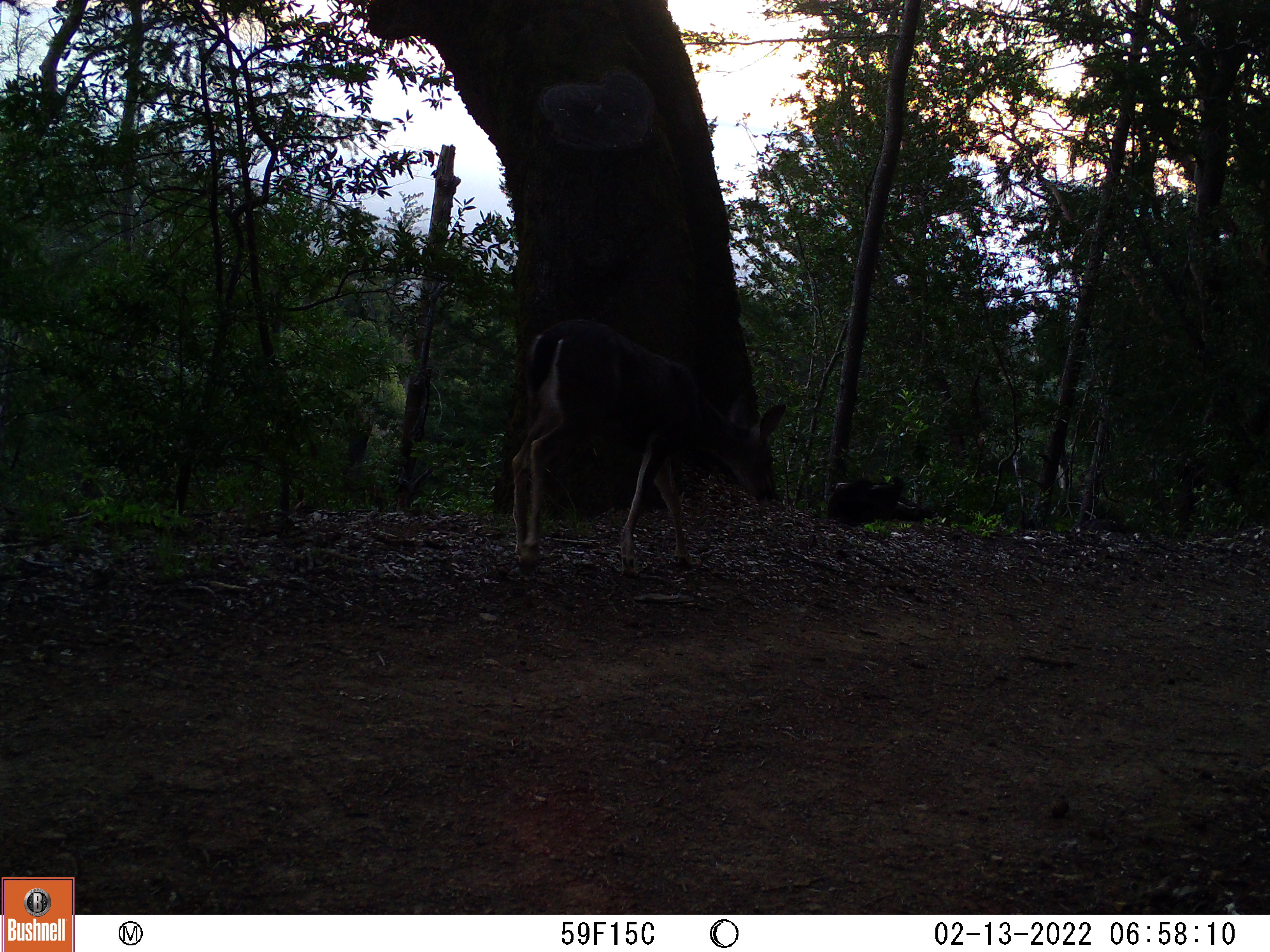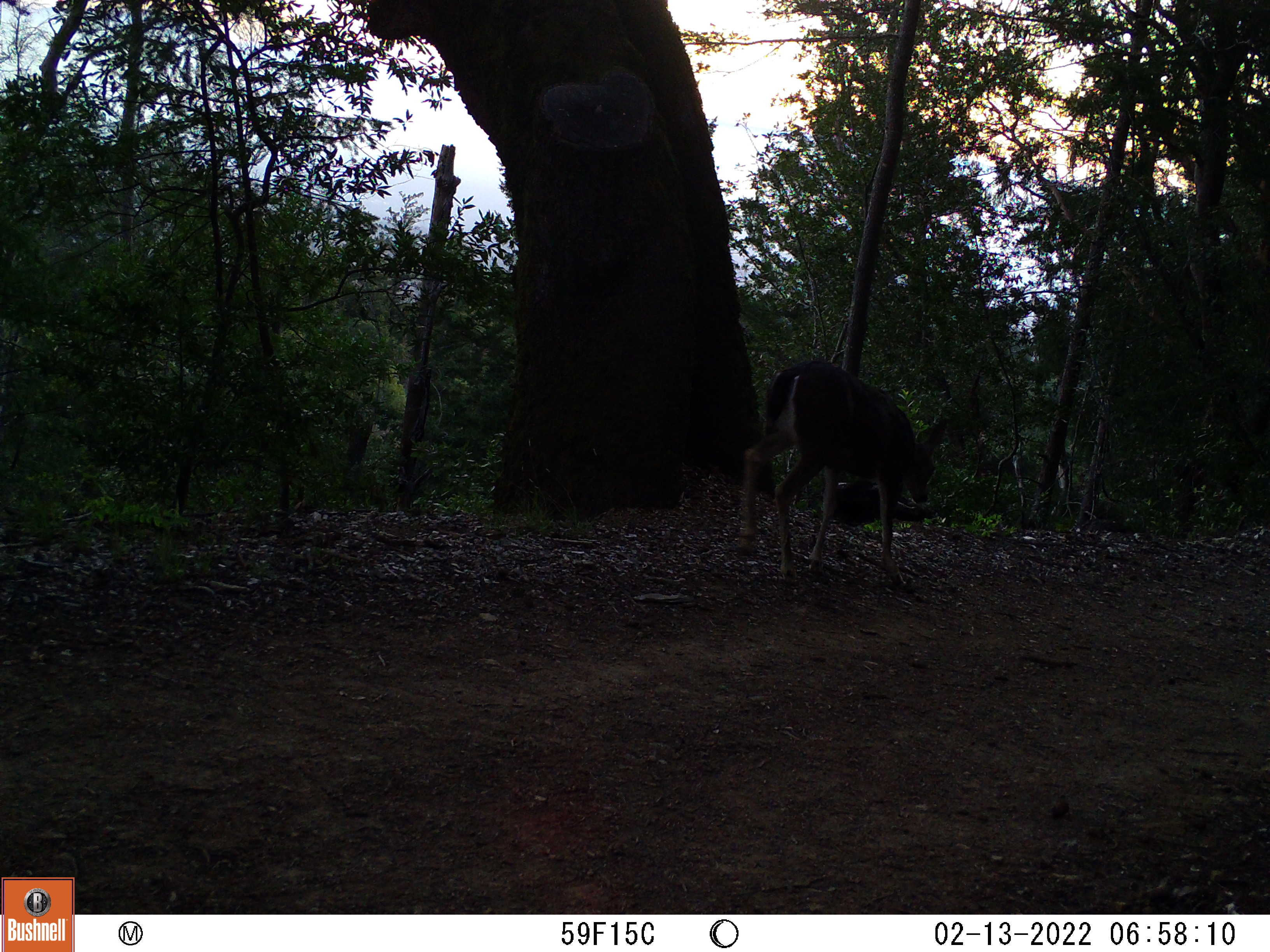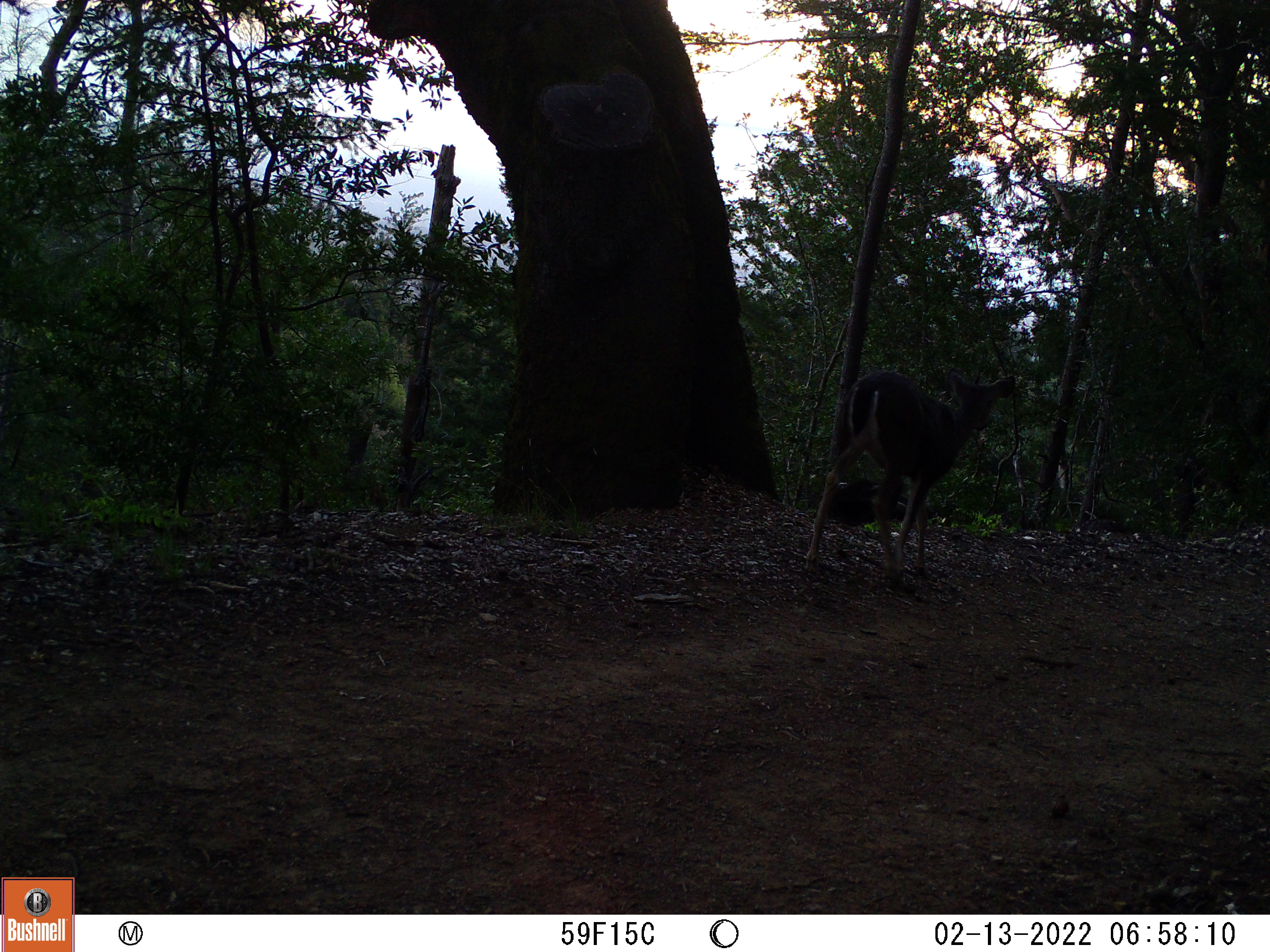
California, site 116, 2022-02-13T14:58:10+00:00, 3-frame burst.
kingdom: Animalia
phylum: Chordata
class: Mammalia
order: Artiodactyla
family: Cervidae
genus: Odocoileus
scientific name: Odocoileus hemionus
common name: mule deer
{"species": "mule deer (Odocoileus hemionus)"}